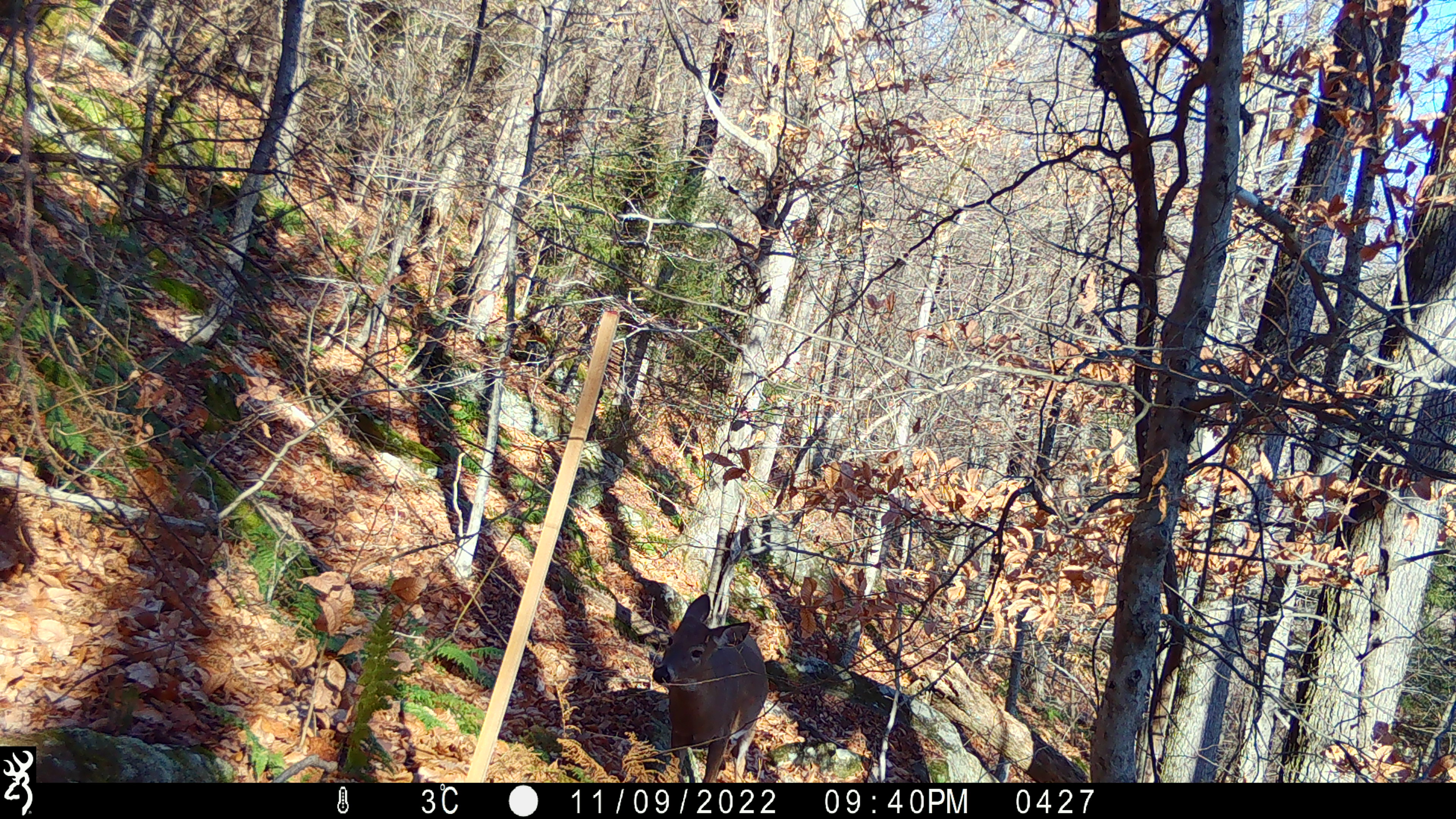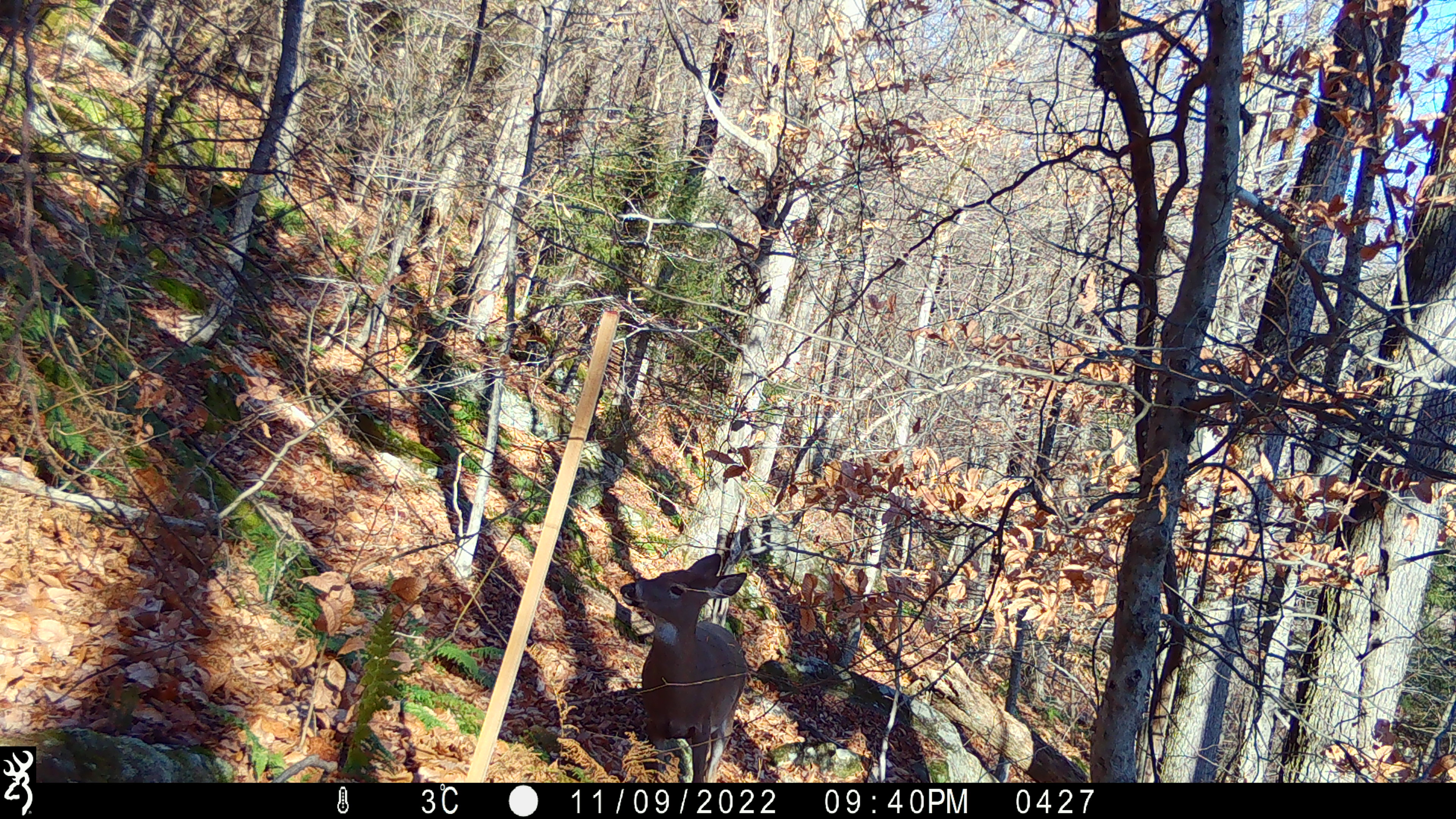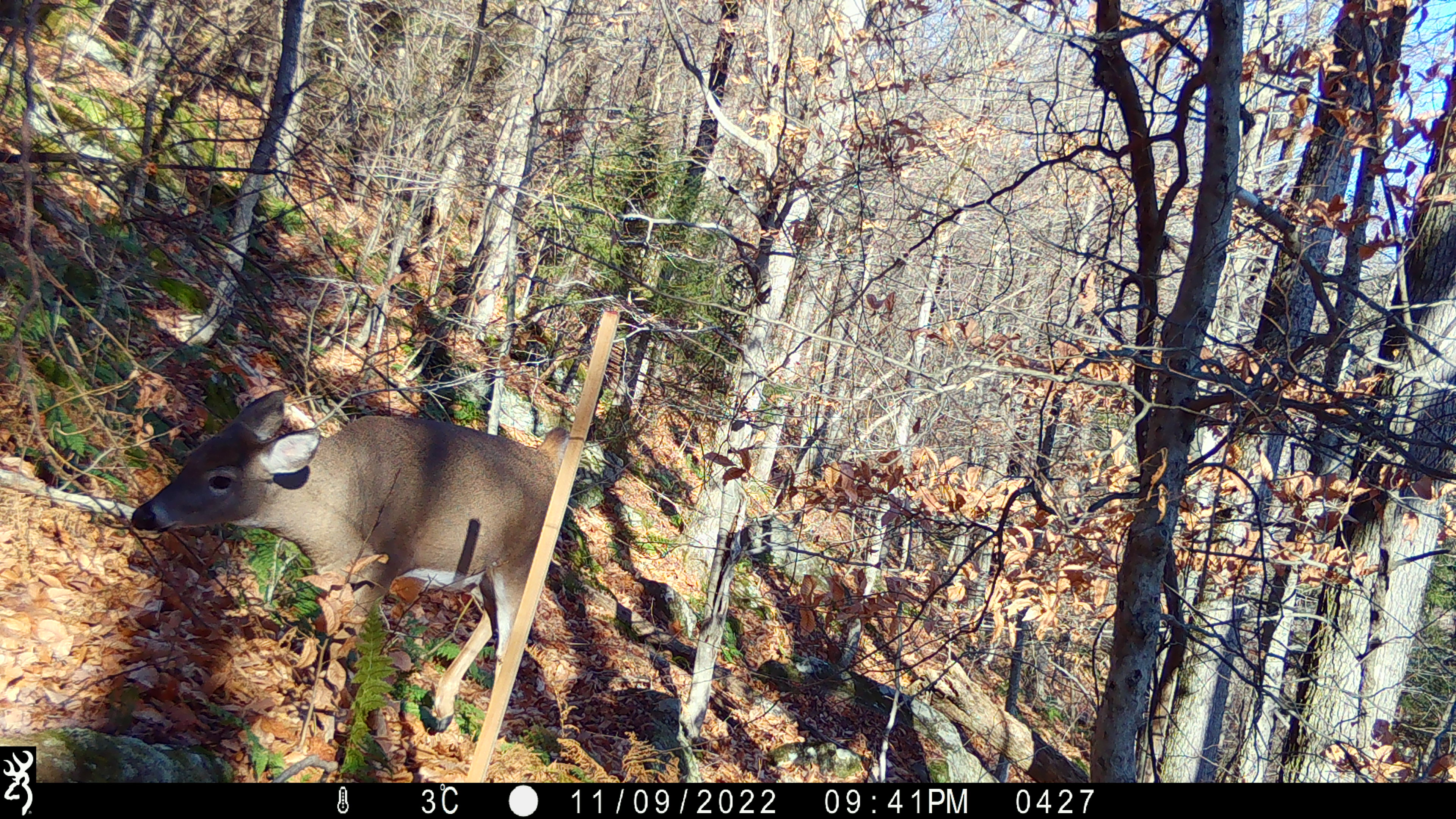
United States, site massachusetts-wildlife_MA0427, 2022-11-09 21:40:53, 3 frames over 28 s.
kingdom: Animalia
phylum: Chordata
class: Mammalia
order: Artiodactyla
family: Cervidae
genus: Odocoileus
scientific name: Odocoileus virginianus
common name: white-tailed deer